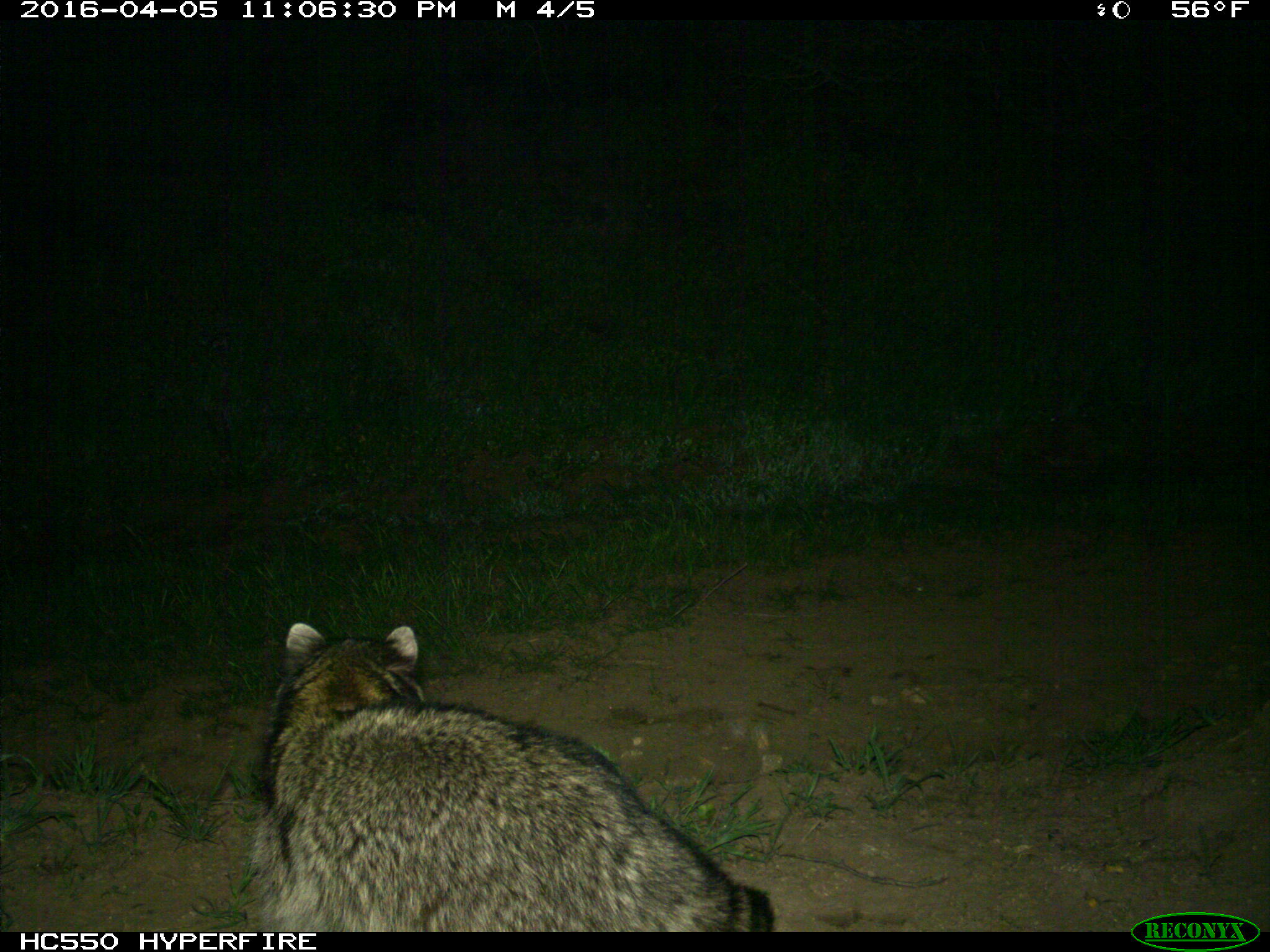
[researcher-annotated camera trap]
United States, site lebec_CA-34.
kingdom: Animalia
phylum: Chordata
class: Mammalia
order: Carnivora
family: Procyonidae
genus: Procyon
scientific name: Procyon lotor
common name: common raccoon